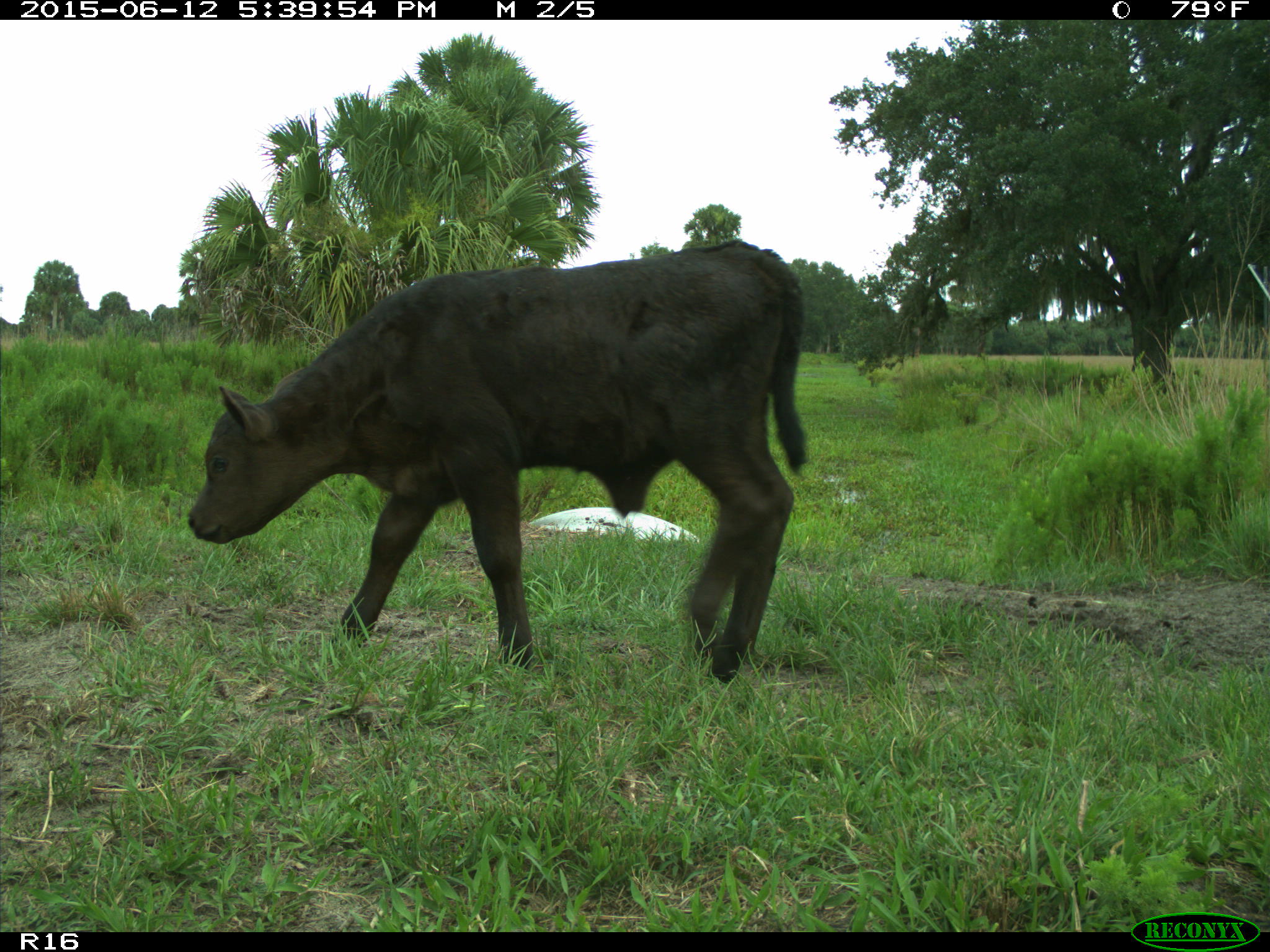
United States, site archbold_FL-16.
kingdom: Animalia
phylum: Chordata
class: Mammalia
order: Artiodactyla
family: Bovidae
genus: Bos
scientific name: Bos taurus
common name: domestic cow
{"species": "Bos taurus (domestic cow)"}